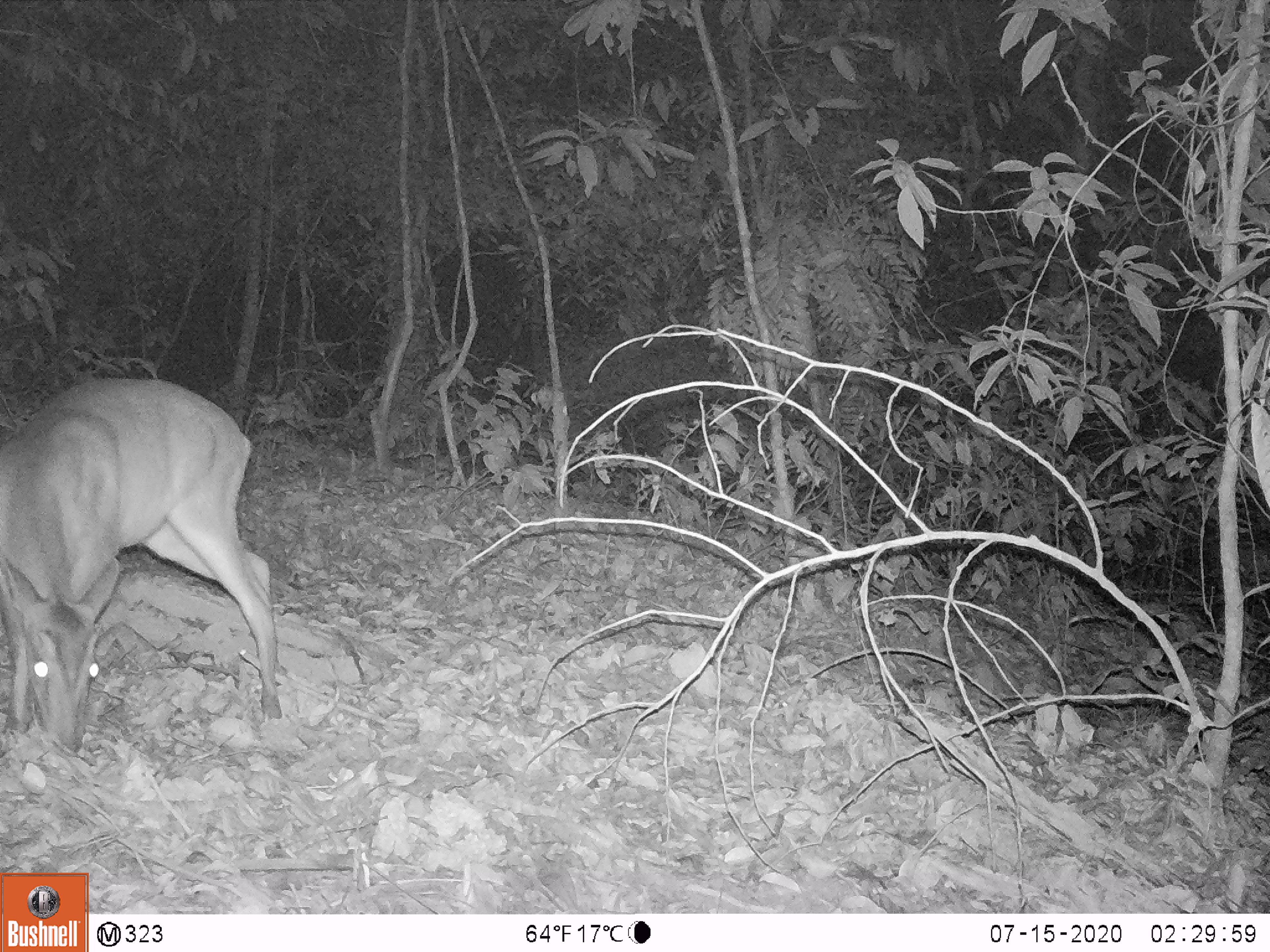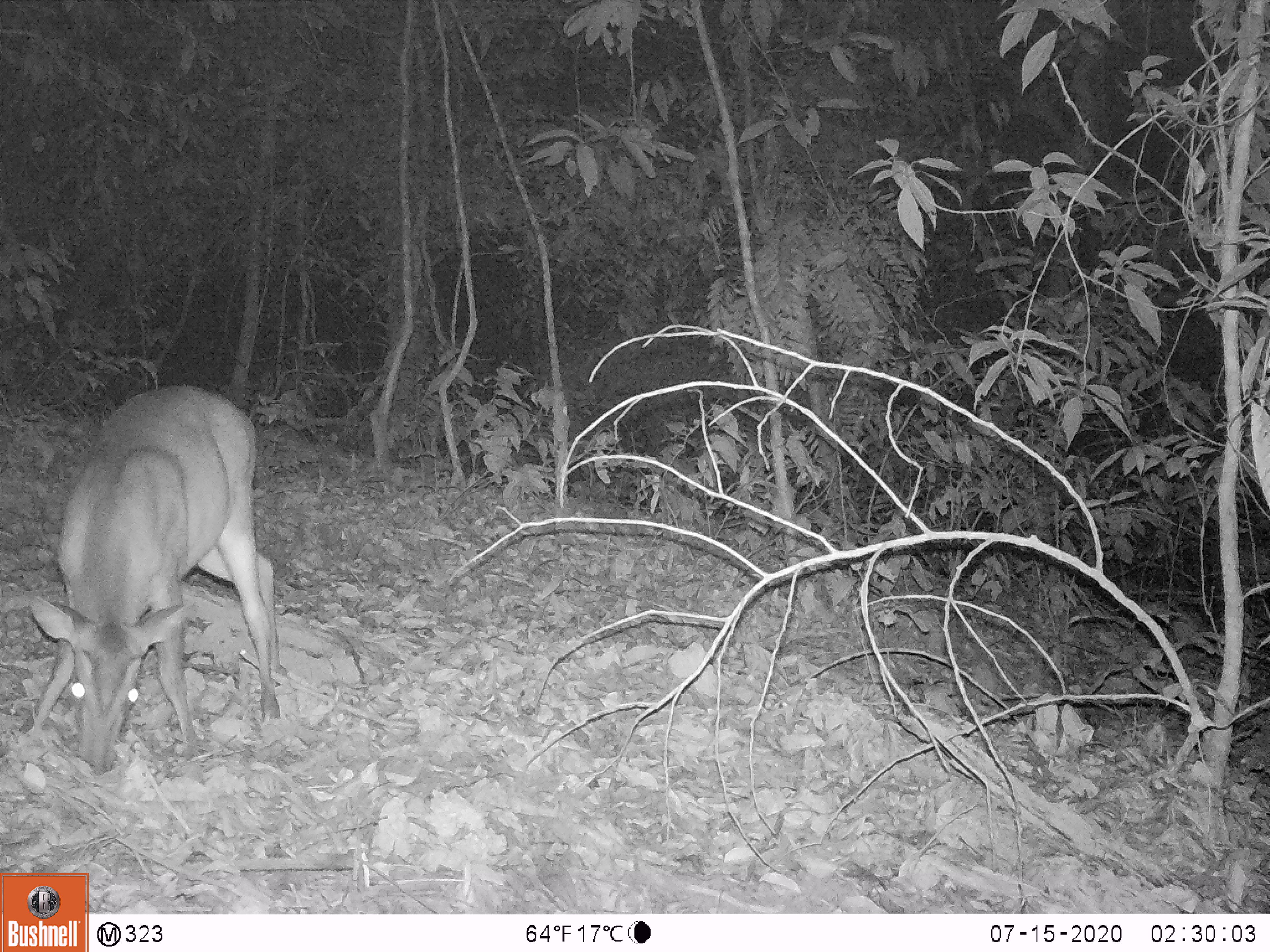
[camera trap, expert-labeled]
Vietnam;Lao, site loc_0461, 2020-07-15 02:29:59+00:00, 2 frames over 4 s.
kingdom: Animalia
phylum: Chordata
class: Mammalia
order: Artiodactyla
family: Cervidae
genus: Muntiacus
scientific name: Muntiacus vuquangensis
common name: large-antlered muntjac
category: large antlered muntjac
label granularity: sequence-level